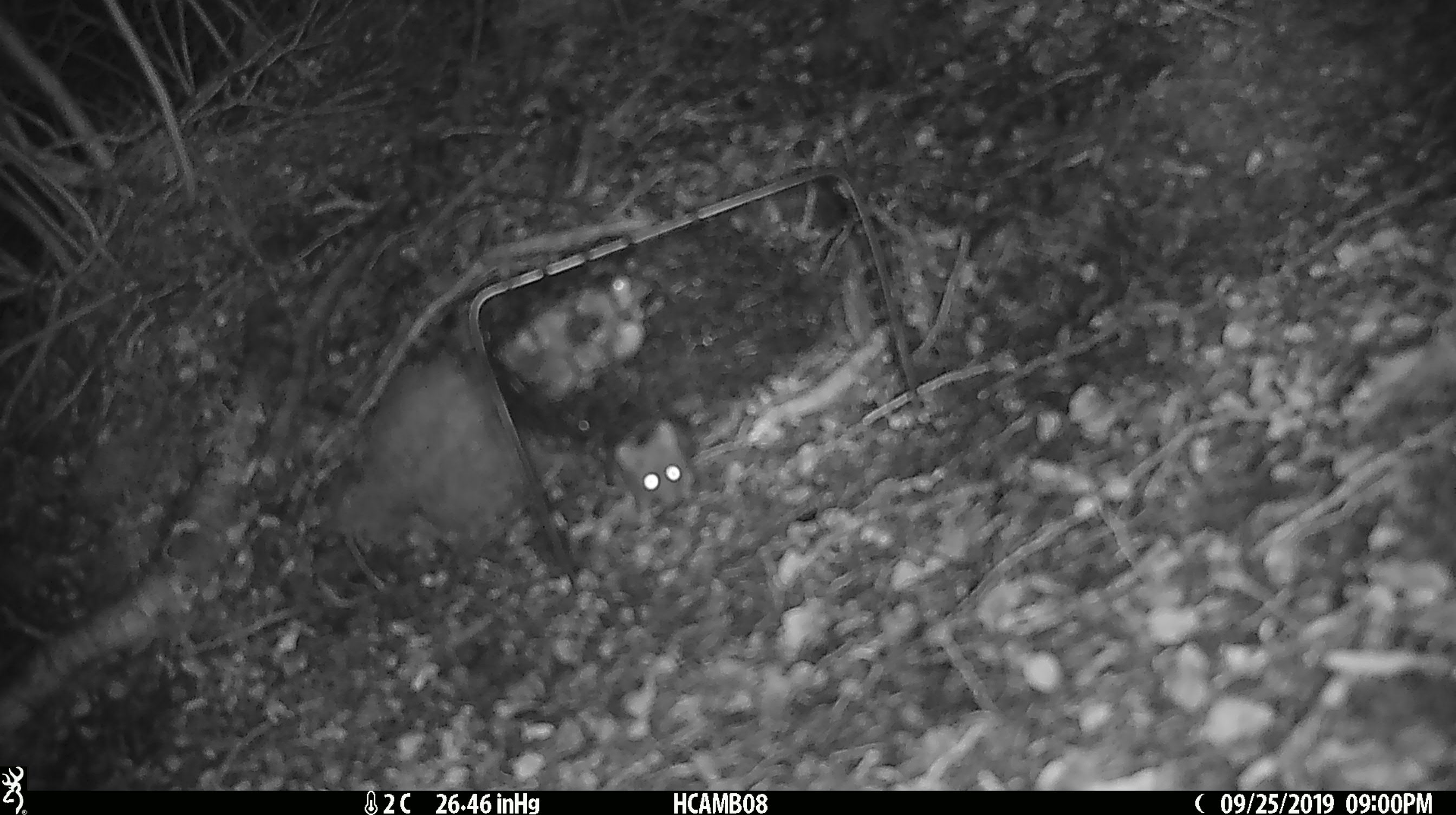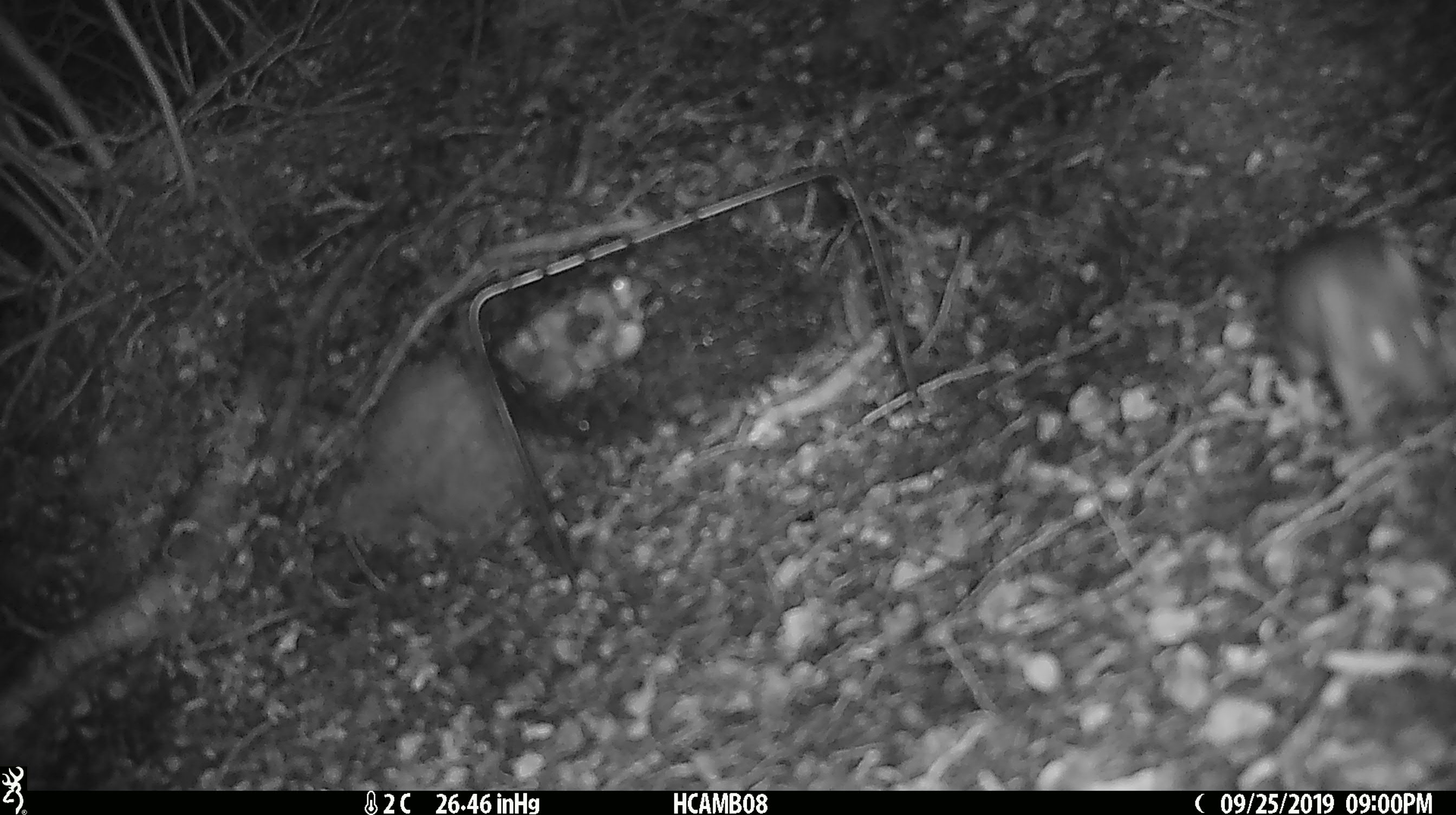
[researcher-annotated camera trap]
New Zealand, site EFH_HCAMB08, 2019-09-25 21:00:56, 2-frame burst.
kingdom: Animalia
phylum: Chordata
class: Mammalia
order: Rodentia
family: Muridae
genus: Mus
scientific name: Mus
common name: mouse